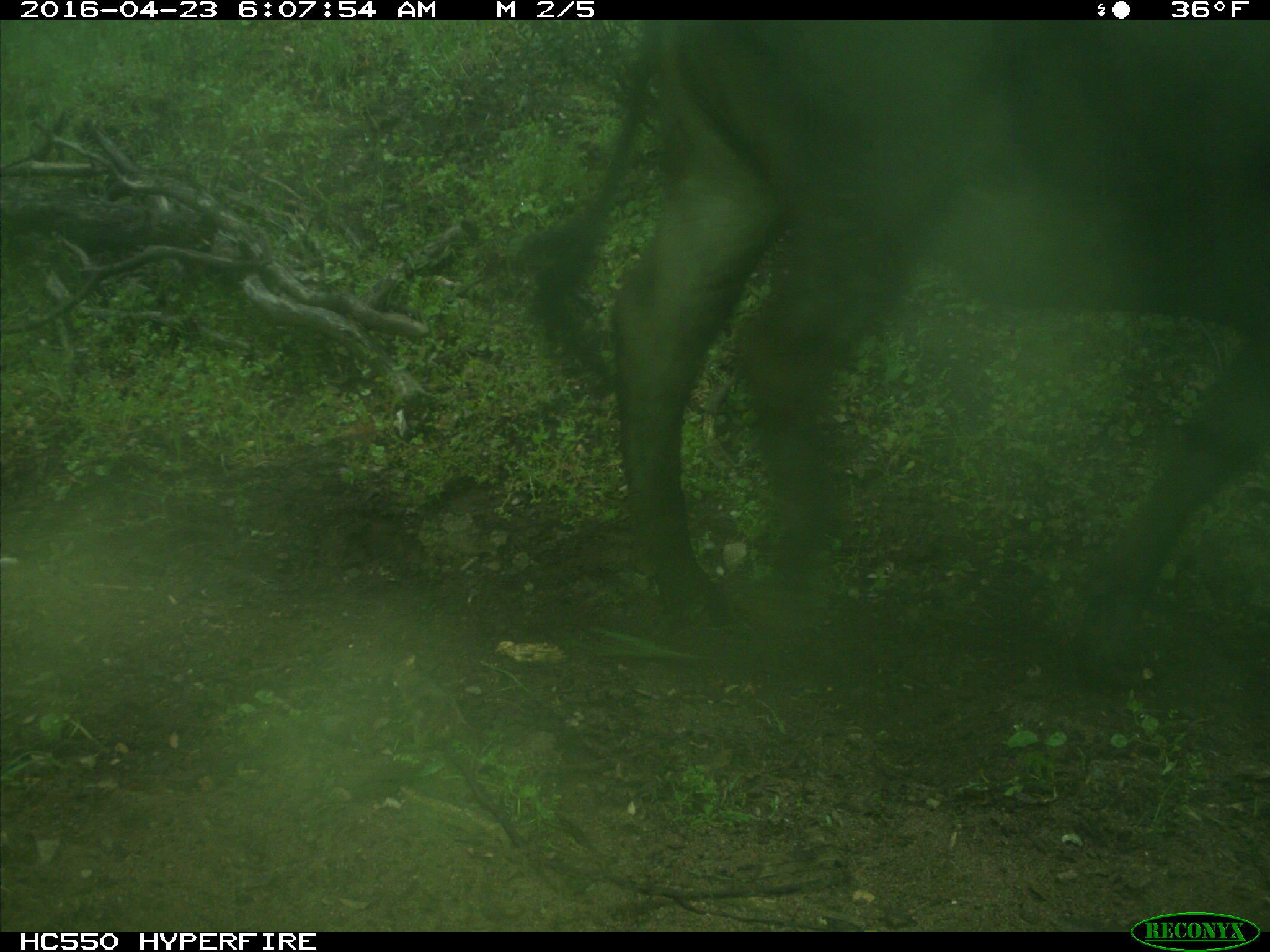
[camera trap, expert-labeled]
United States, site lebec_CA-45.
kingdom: Animalia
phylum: Chordata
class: Mammalia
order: Artiodactyla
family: Bovidae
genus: Bos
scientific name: Bos taurus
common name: domestic cow